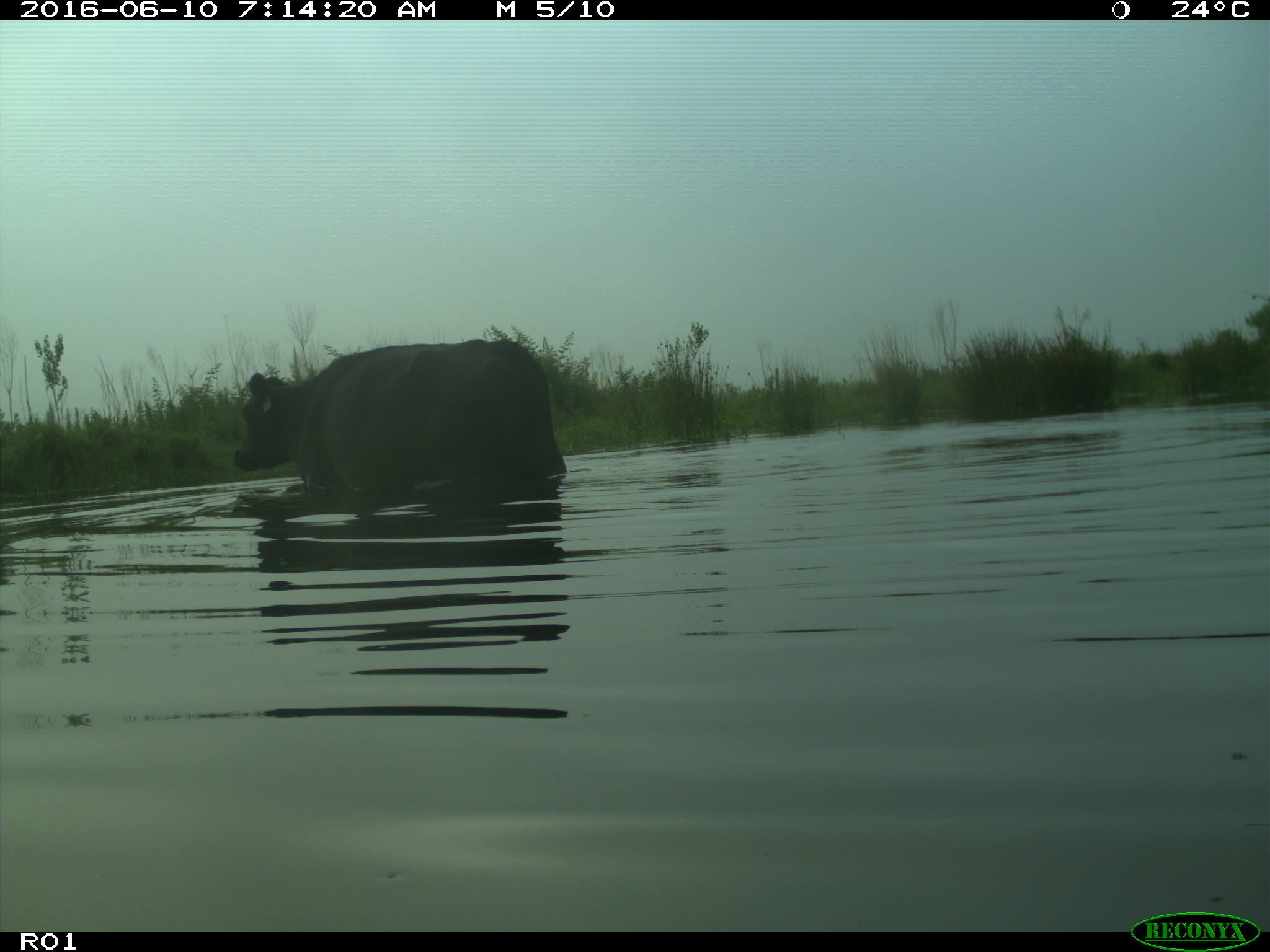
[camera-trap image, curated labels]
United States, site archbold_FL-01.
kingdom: Animalia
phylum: Chordata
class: Mammalia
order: Artiodactyla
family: Bovidae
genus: Bos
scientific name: Bos taurus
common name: domestic cow